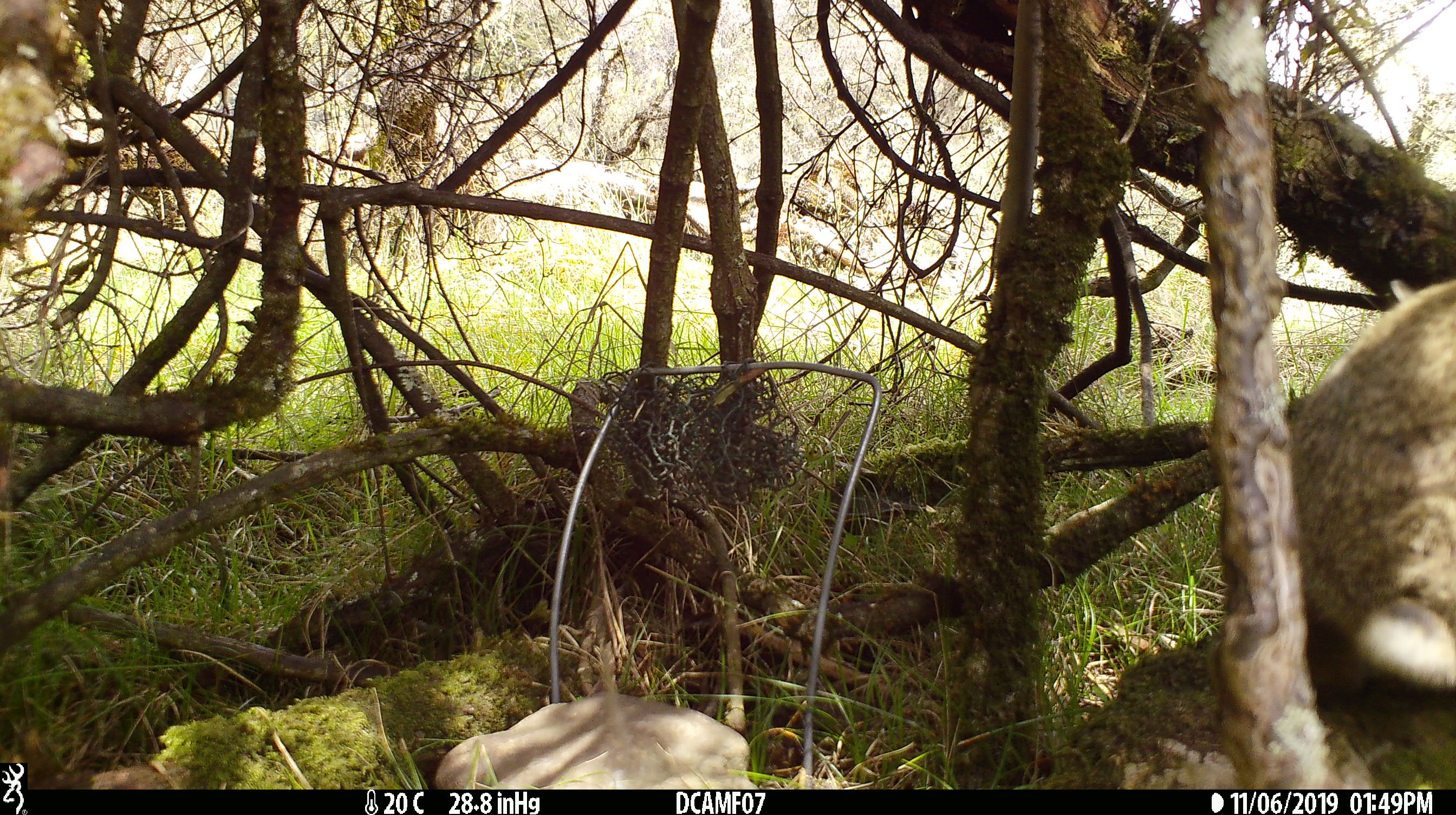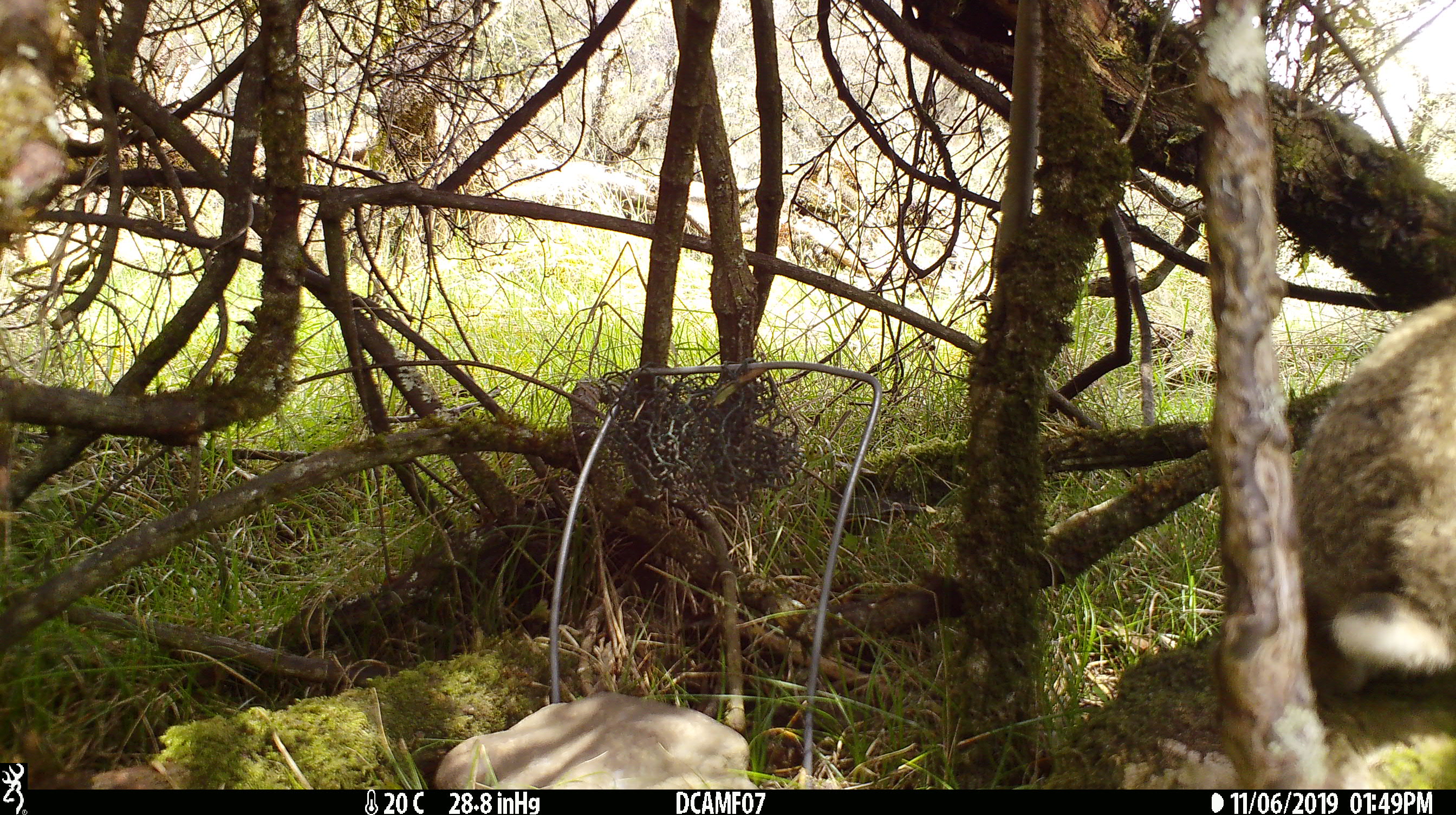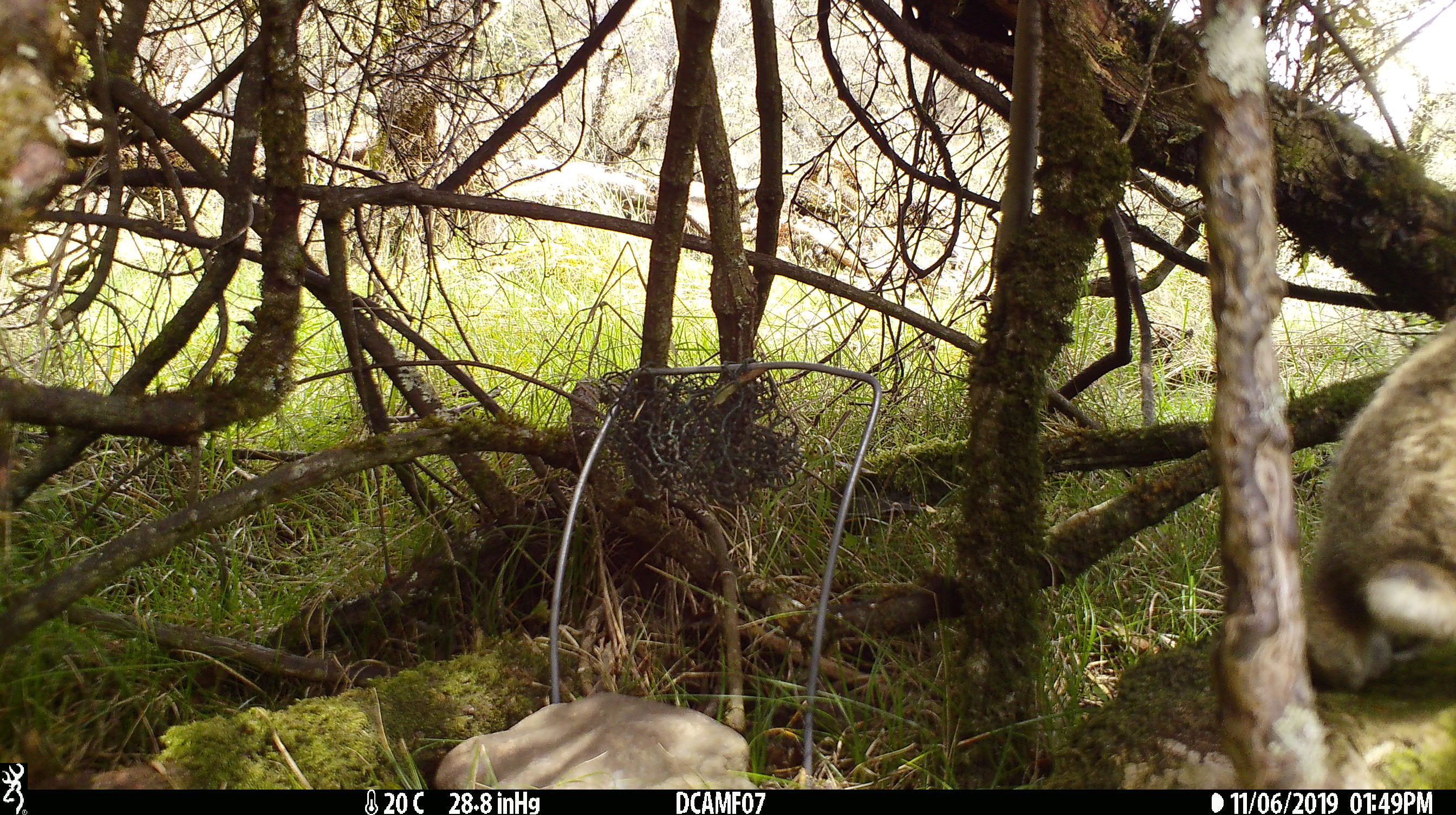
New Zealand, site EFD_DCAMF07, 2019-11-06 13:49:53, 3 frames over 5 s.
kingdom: Animalia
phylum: Chordata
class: Mammalia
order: Lagomorpha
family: Leporidae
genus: Oryctolagus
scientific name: Oryctolagus cuniculus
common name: european rabbit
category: rabbit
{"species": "rabbit (european rabbit) (Oryctolagus cuniculus)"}